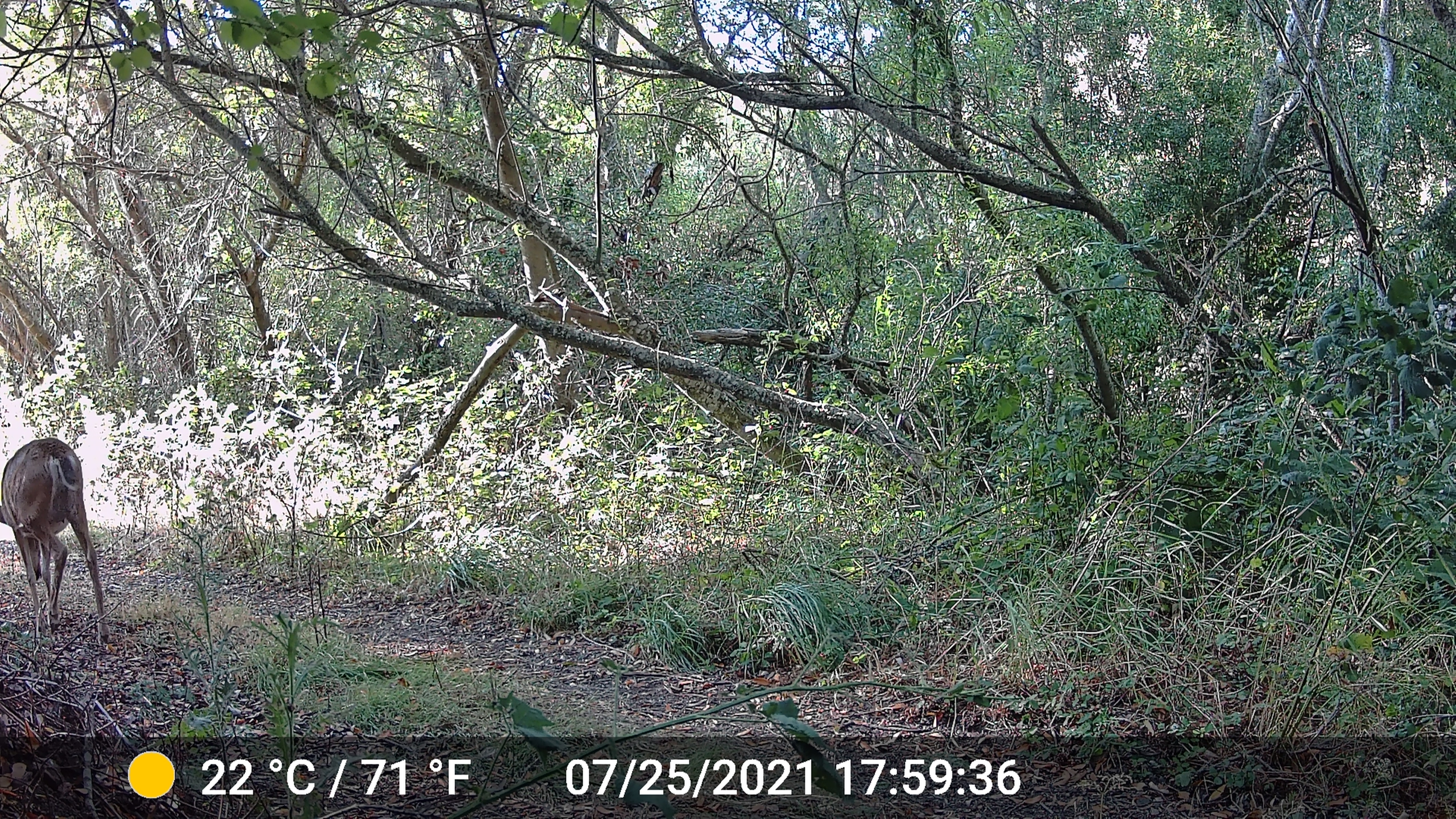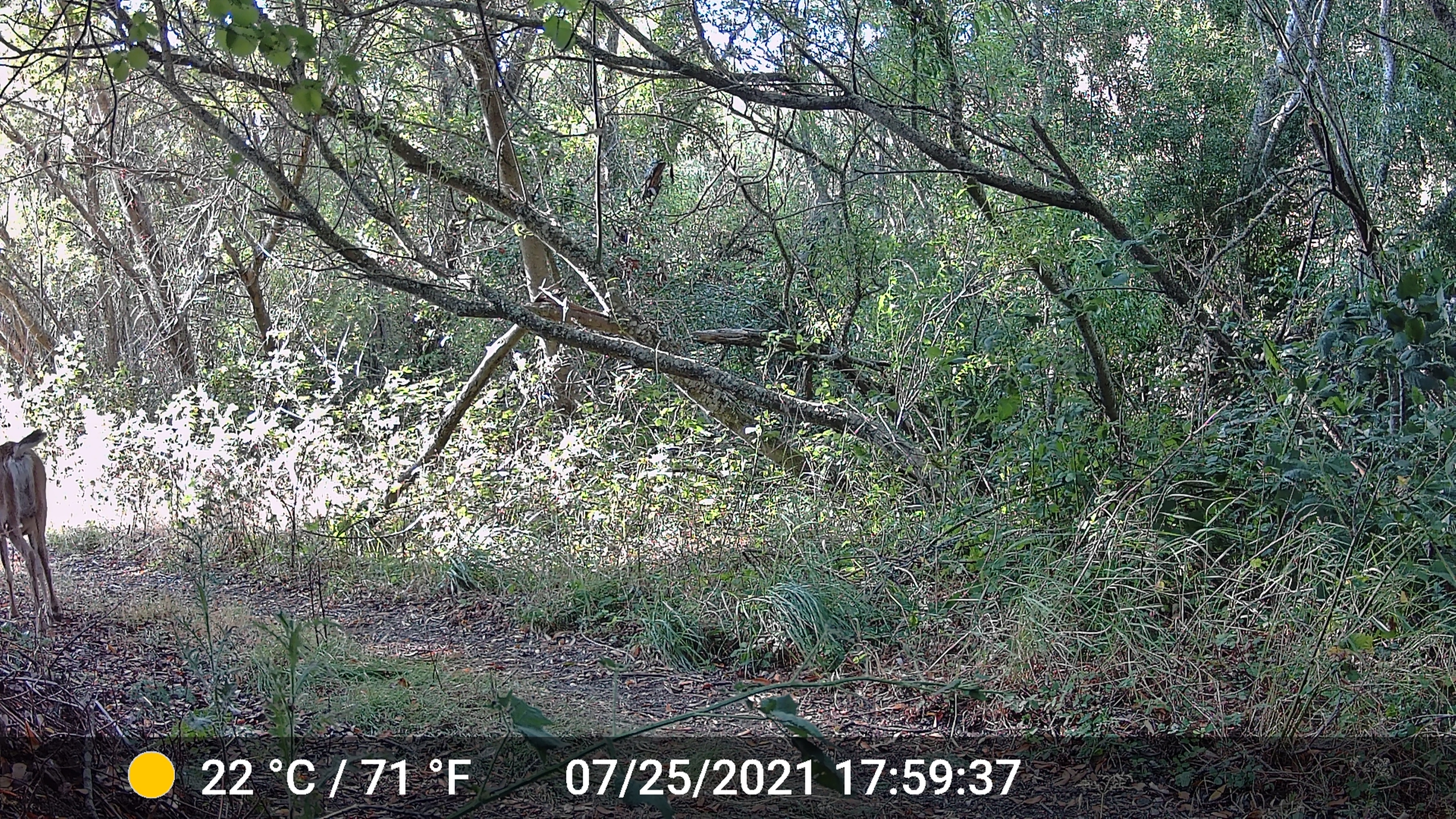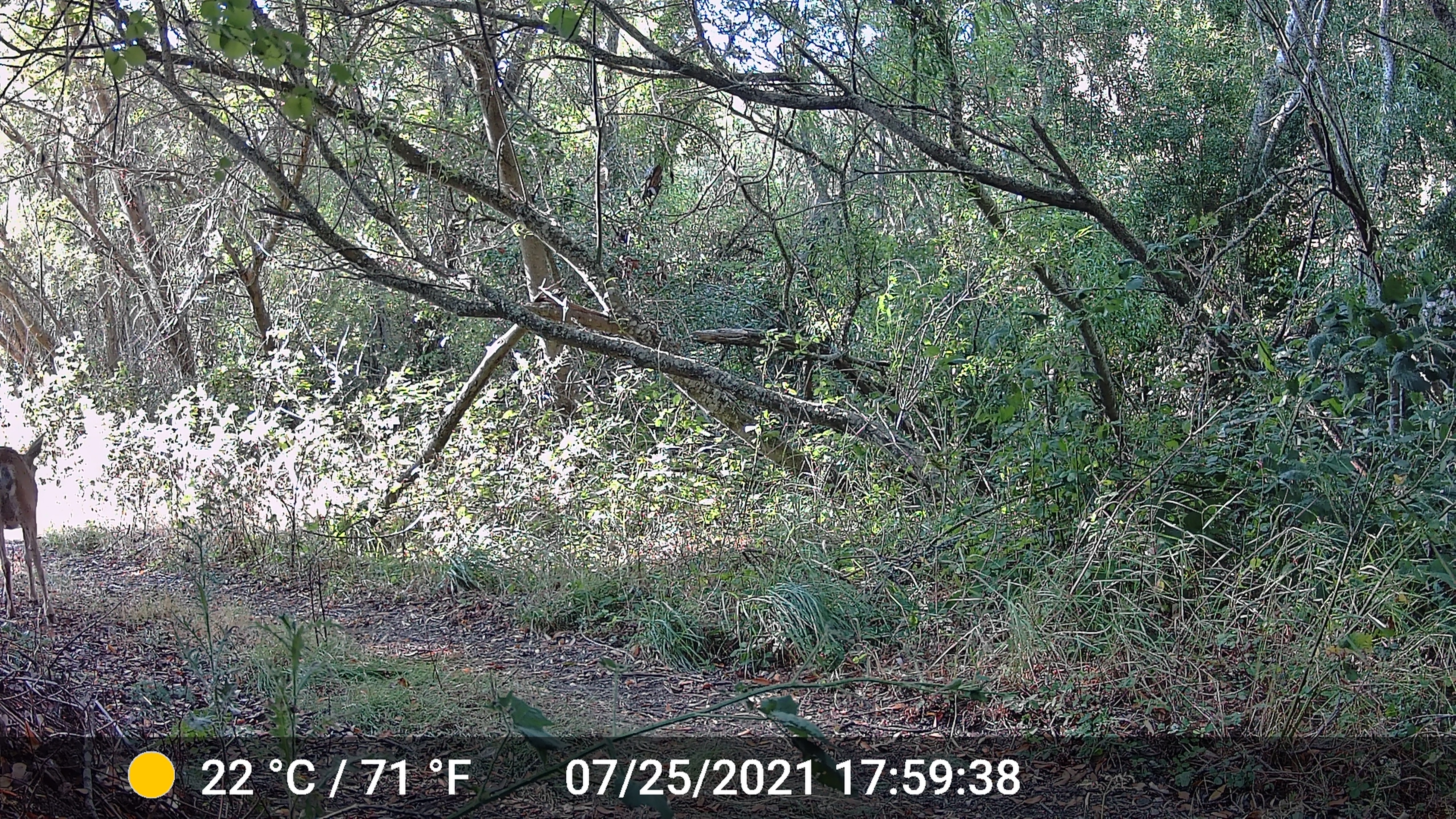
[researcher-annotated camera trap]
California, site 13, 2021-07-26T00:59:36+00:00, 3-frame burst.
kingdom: Animalia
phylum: Chordata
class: Mammalia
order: Artiodactyla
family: Cervidae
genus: Odocoileus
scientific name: Odocoileus hemionus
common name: mule deer